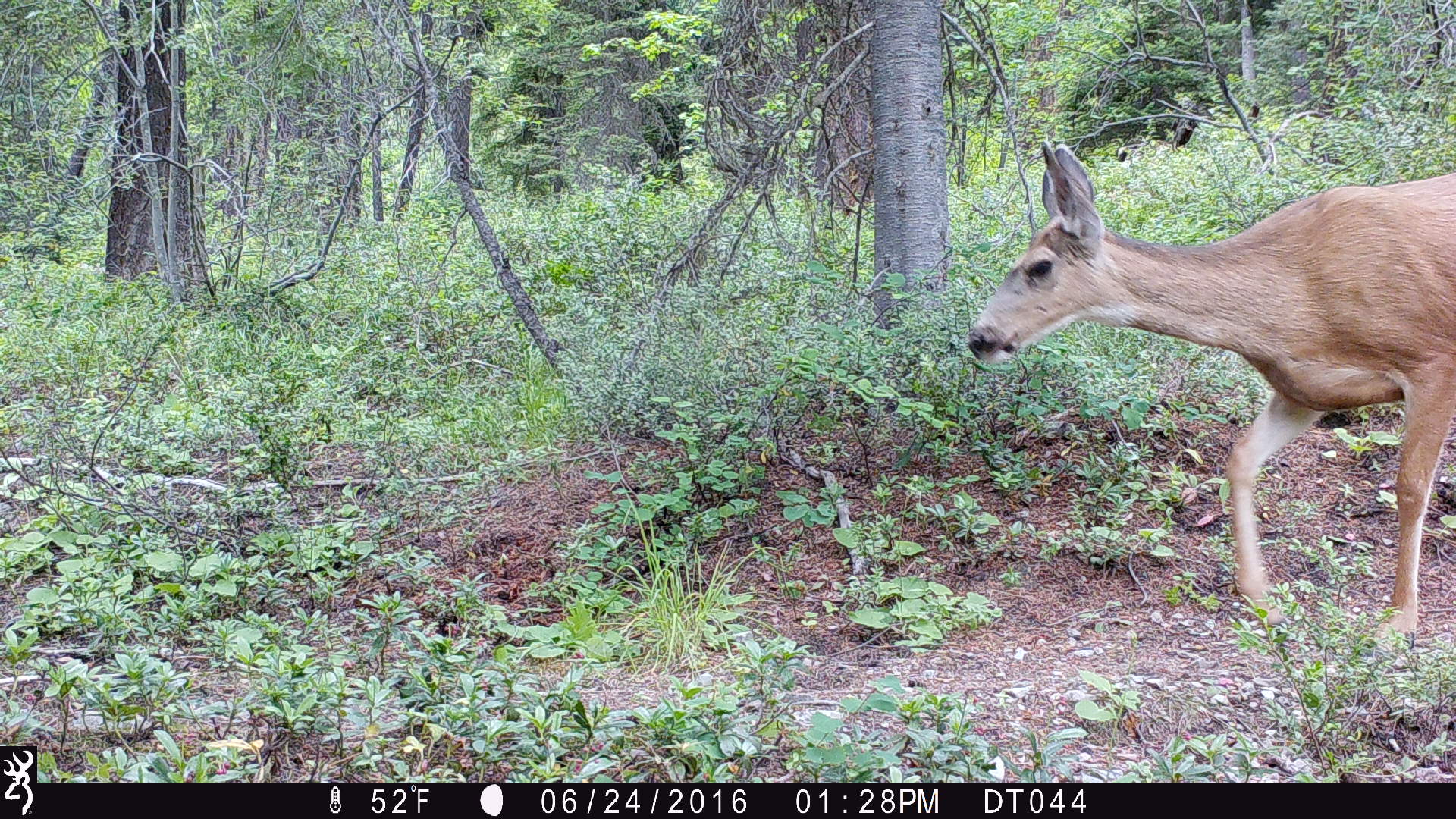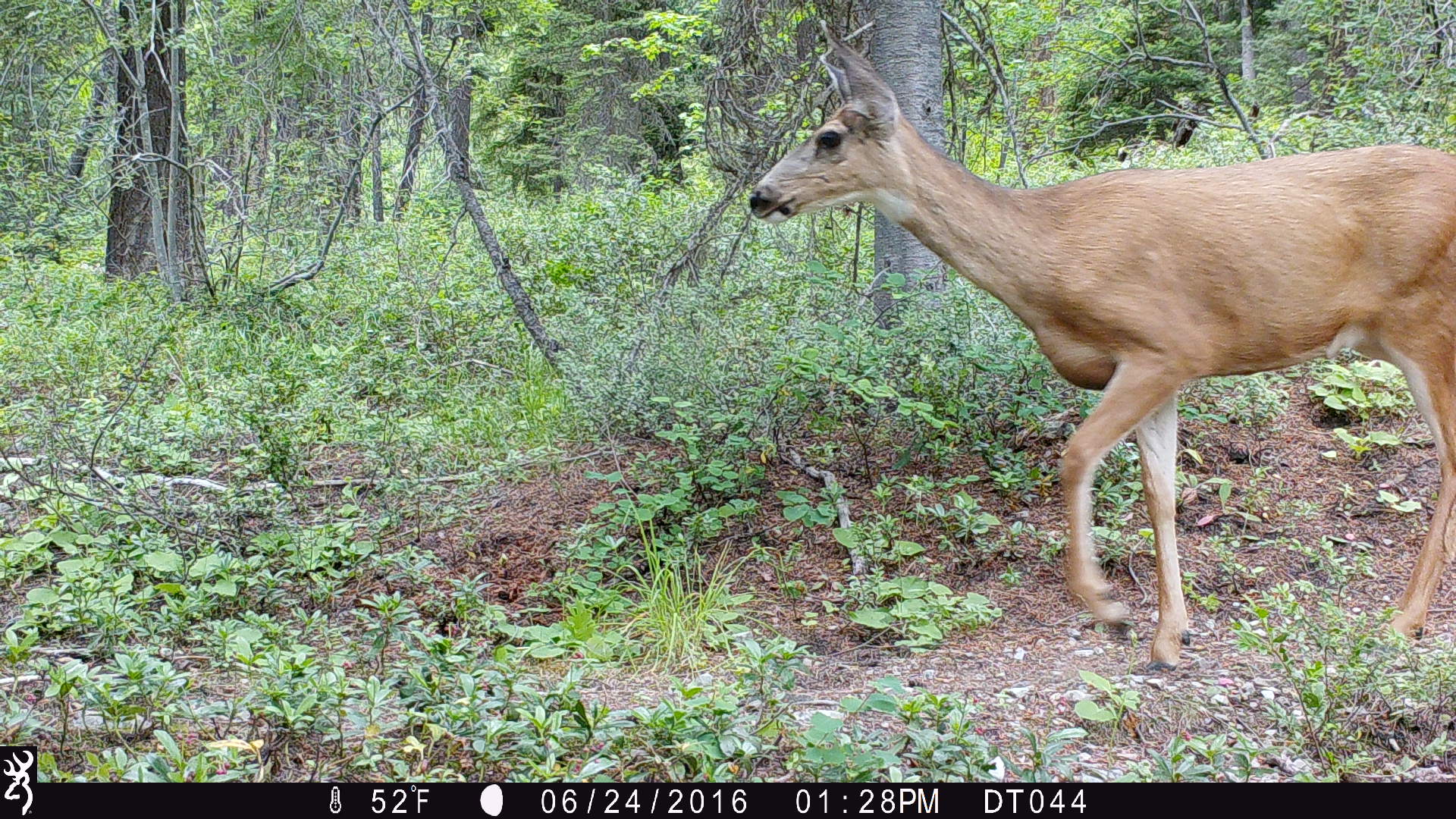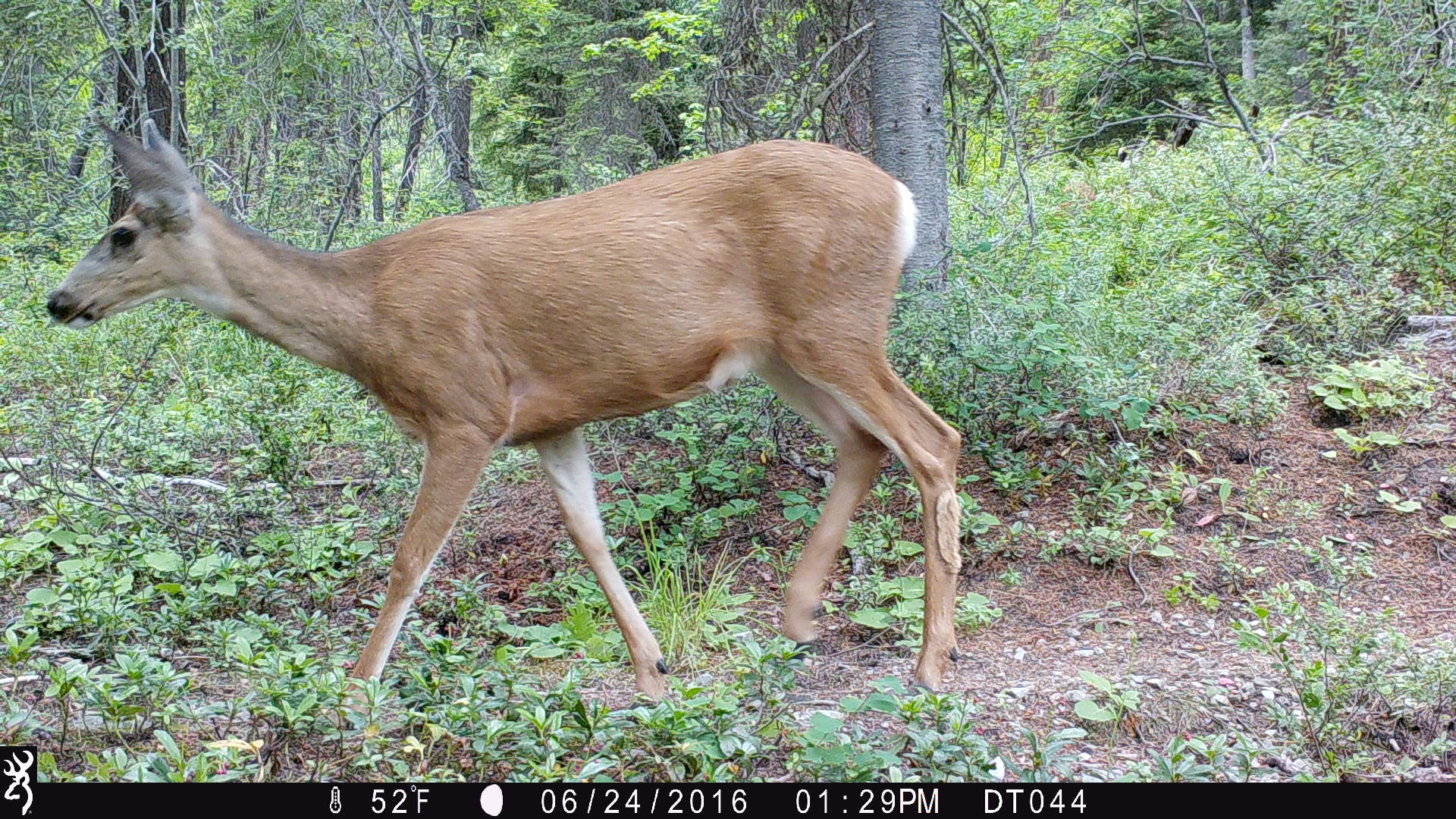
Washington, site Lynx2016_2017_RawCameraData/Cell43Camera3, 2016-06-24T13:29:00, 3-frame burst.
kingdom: Animalia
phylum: Chordata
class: Mammalia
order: Artiodactyla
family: Cervidae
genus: Odocoileus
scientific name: Odocoileus hemionus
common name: mule deer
Odocoileus hemionus (mule deer). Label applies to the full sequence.